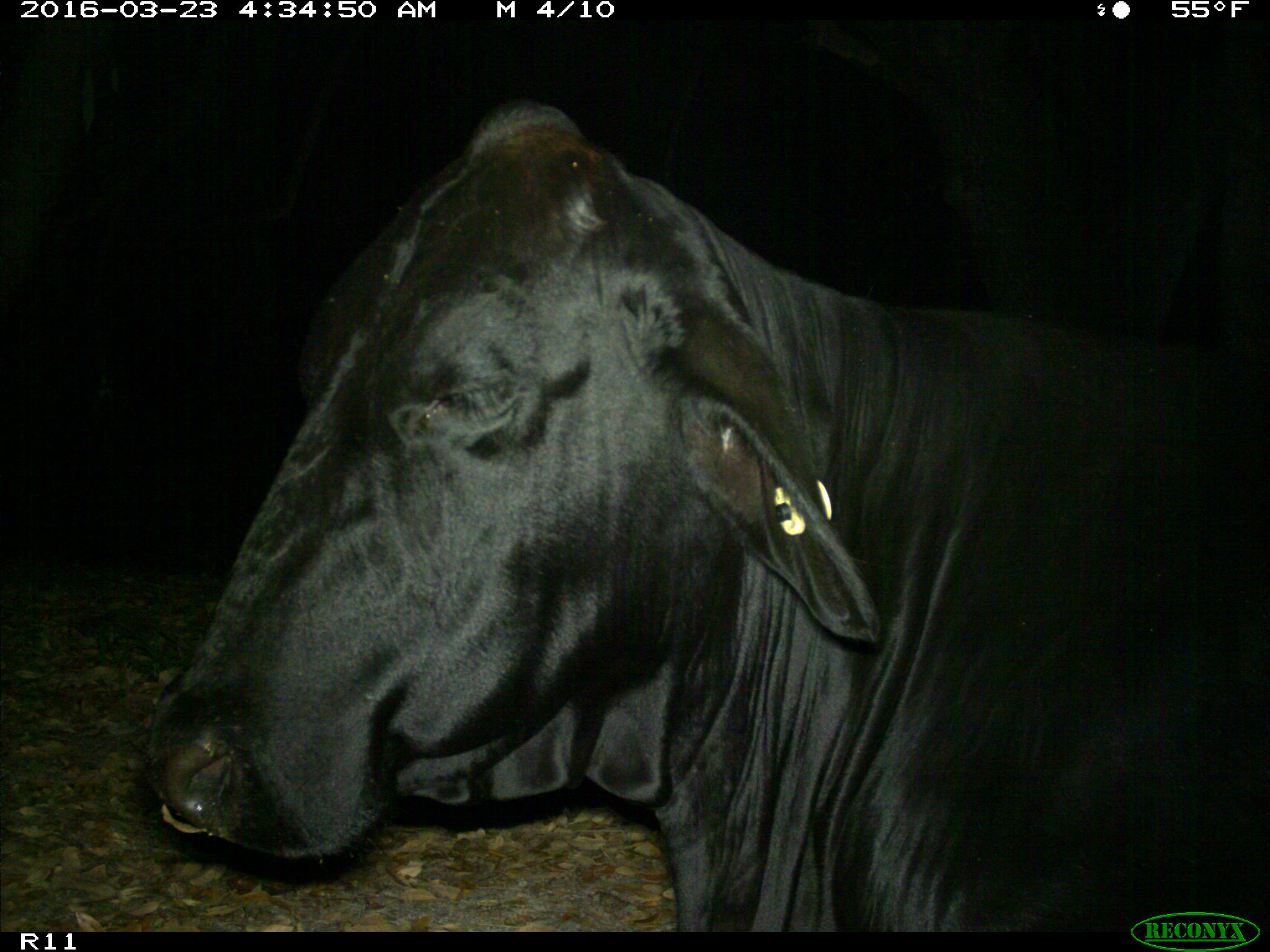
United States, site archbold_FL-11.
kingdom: Animalia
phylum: Chordata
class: Mammalia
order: Artiodactyla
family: Bovidae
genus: Bos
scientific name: Bos taurus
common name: domestic cow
Bos taurus (domestic cow).